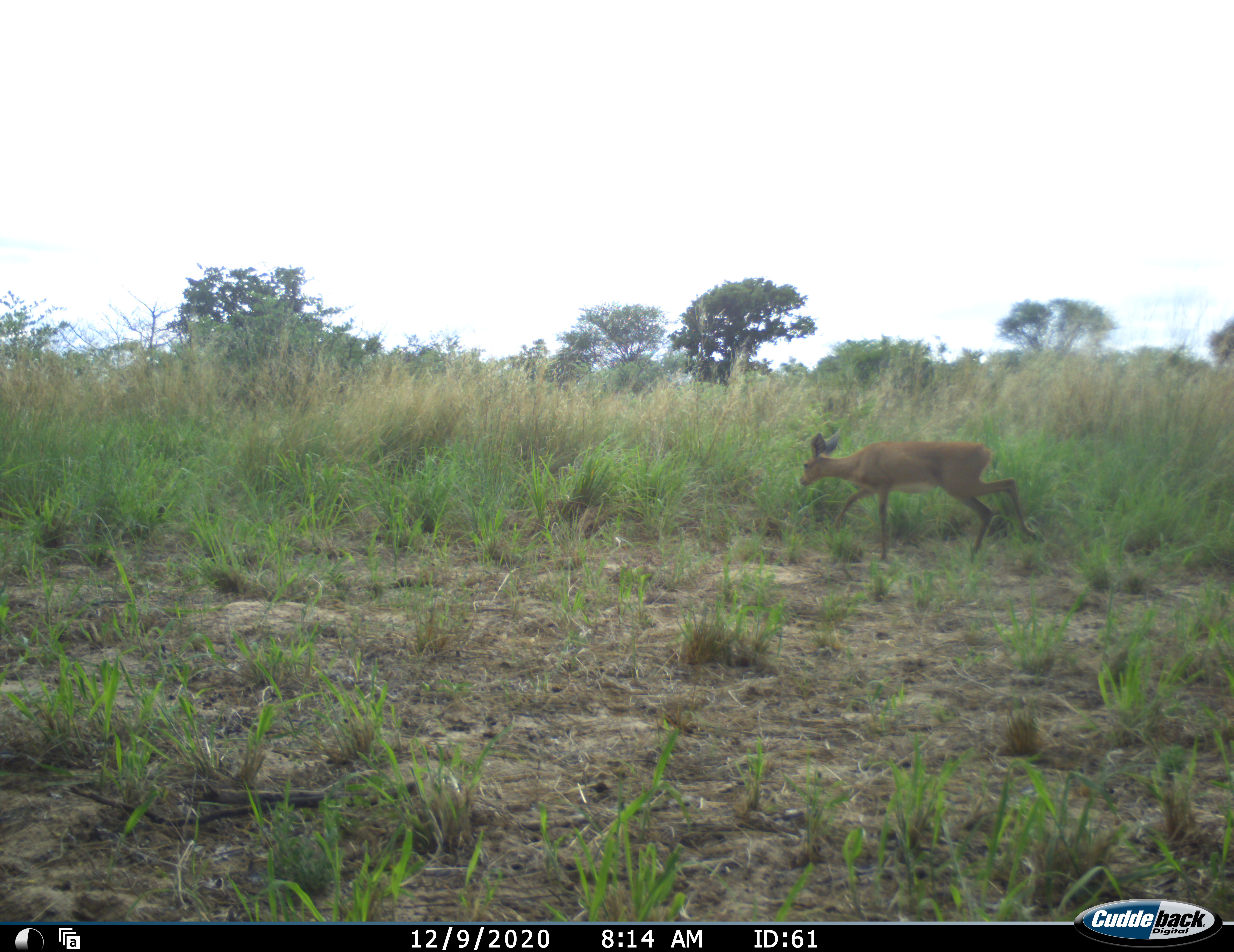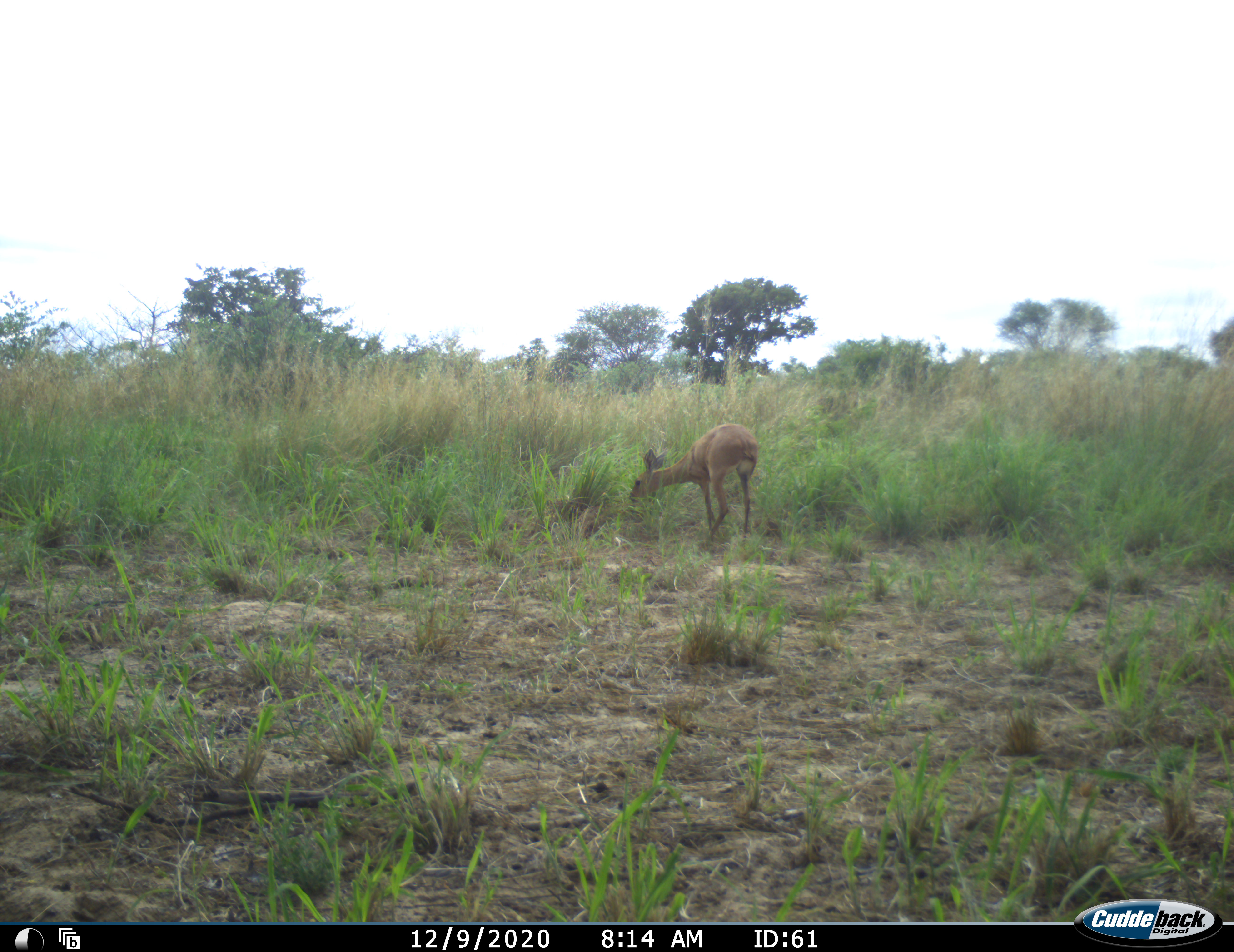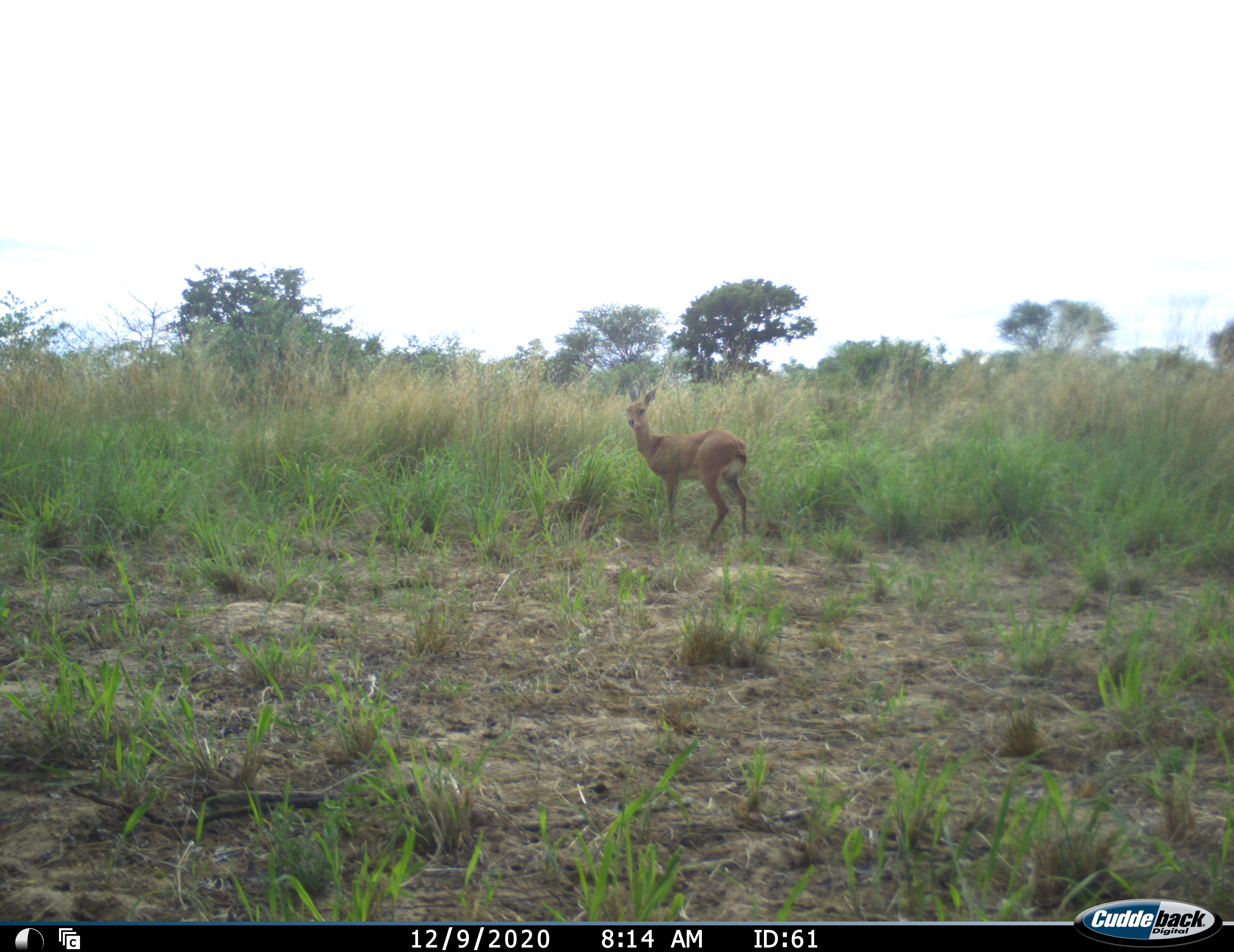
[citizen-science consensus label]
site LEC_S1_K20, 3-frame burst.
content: unidentified animal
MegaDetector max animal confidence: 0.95